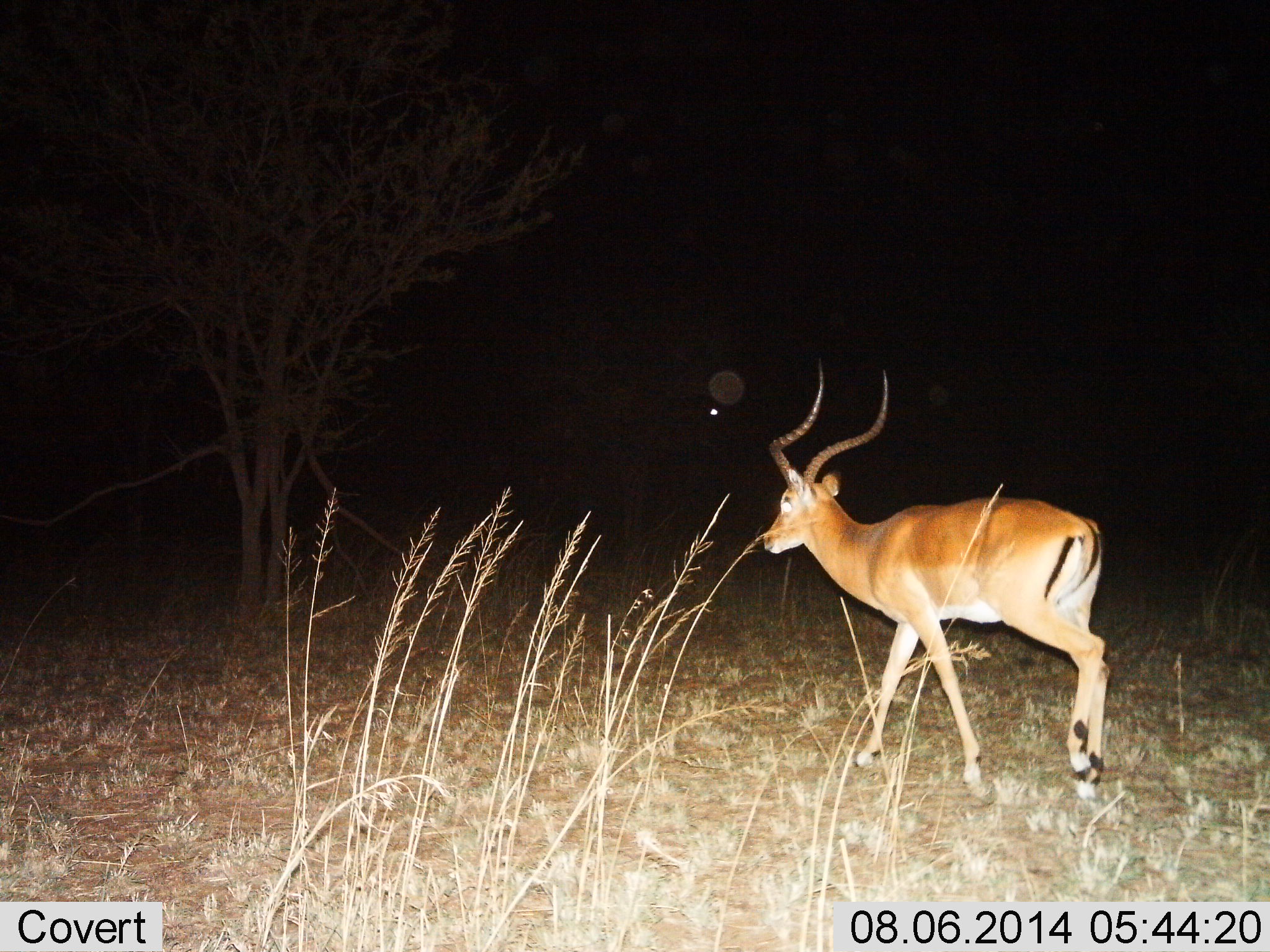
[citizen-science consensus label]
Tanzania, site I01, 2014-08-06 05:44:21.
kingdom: Animalia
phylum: Chordata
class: Mammalia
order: Artiodactyla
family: Bovidae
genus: Aepyceros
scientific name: Aepyceros melampus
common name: impala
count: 1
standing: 0%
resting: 0%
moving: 100%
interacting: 0%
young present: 0%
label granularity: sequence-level